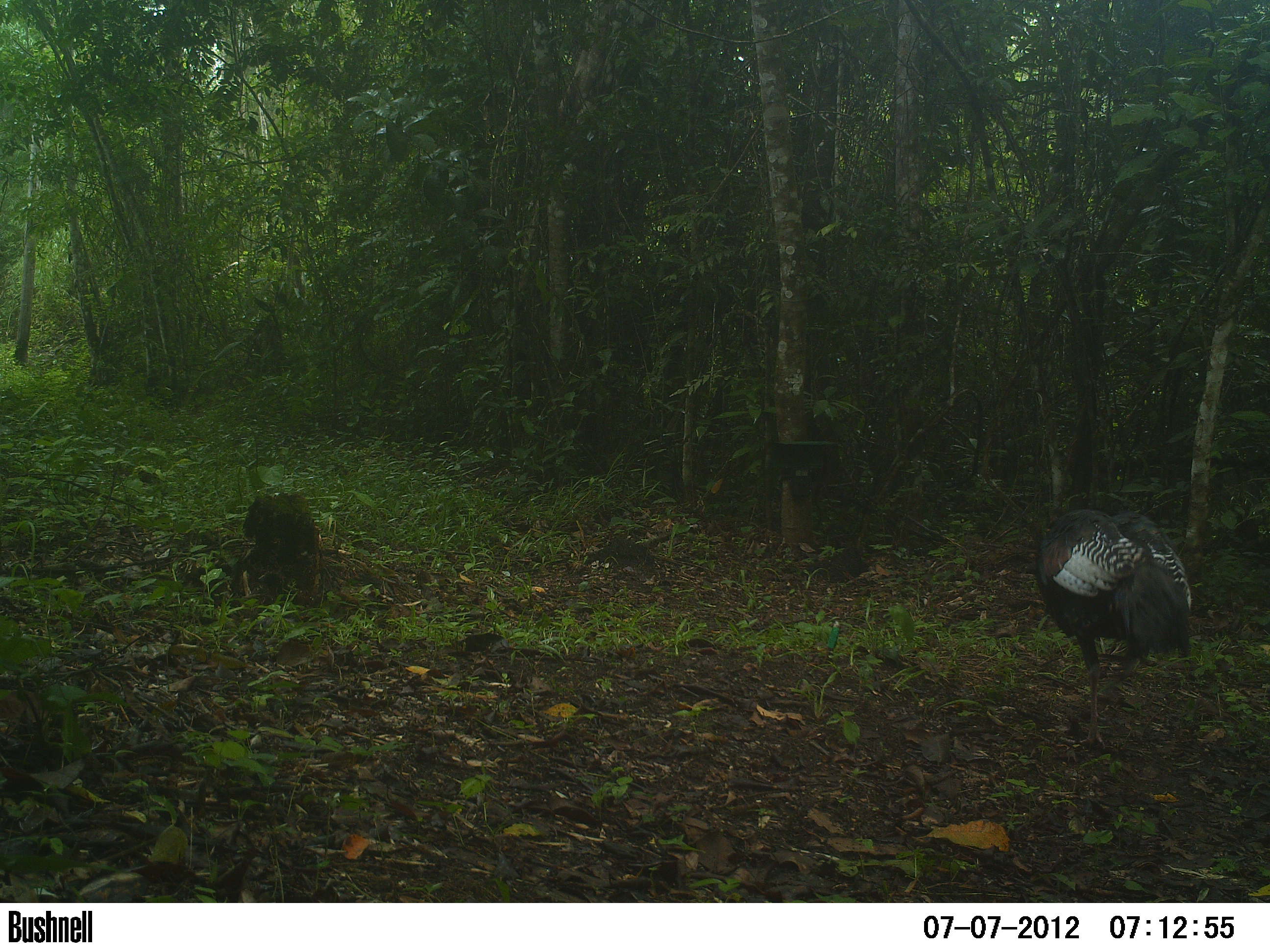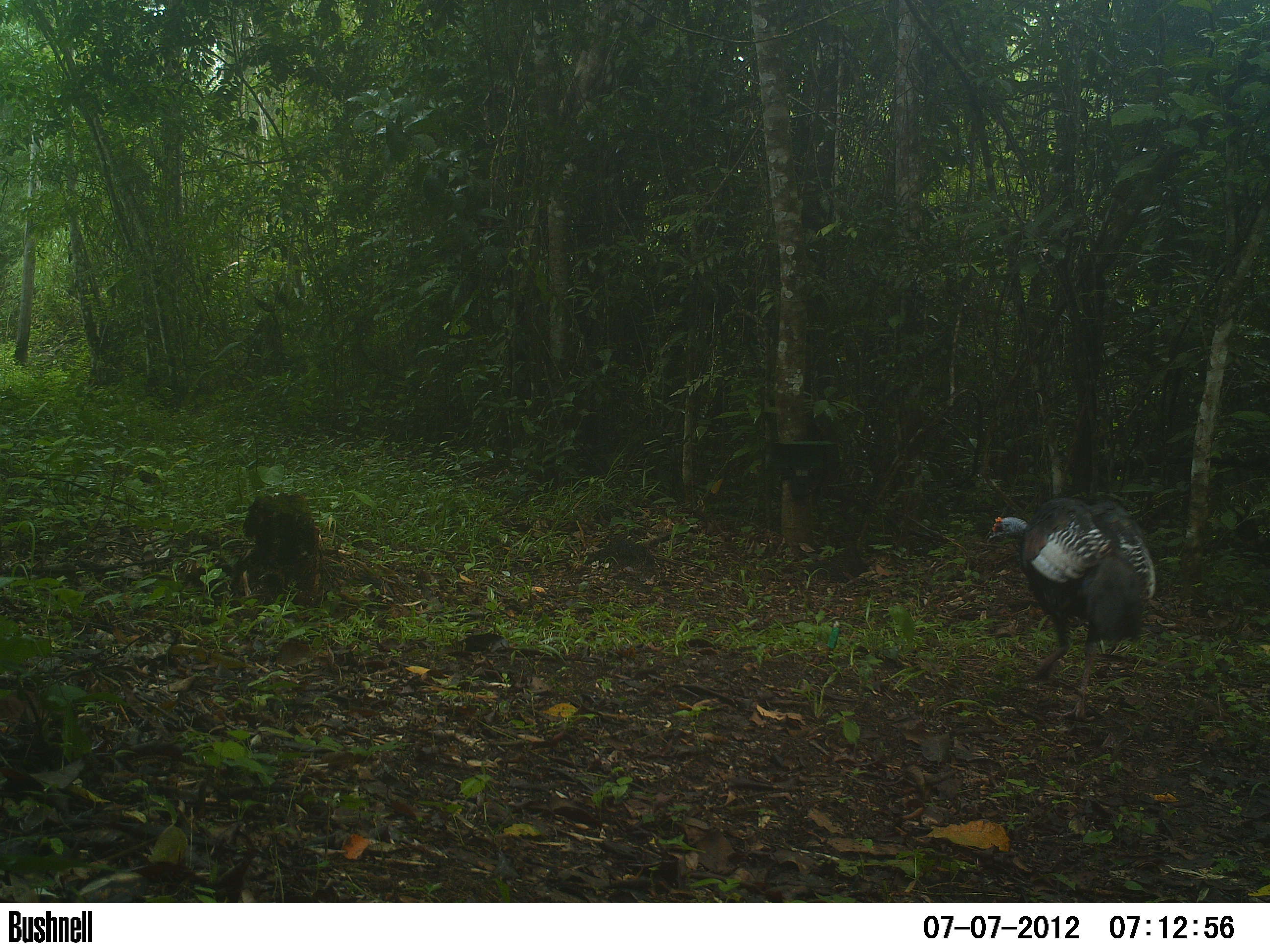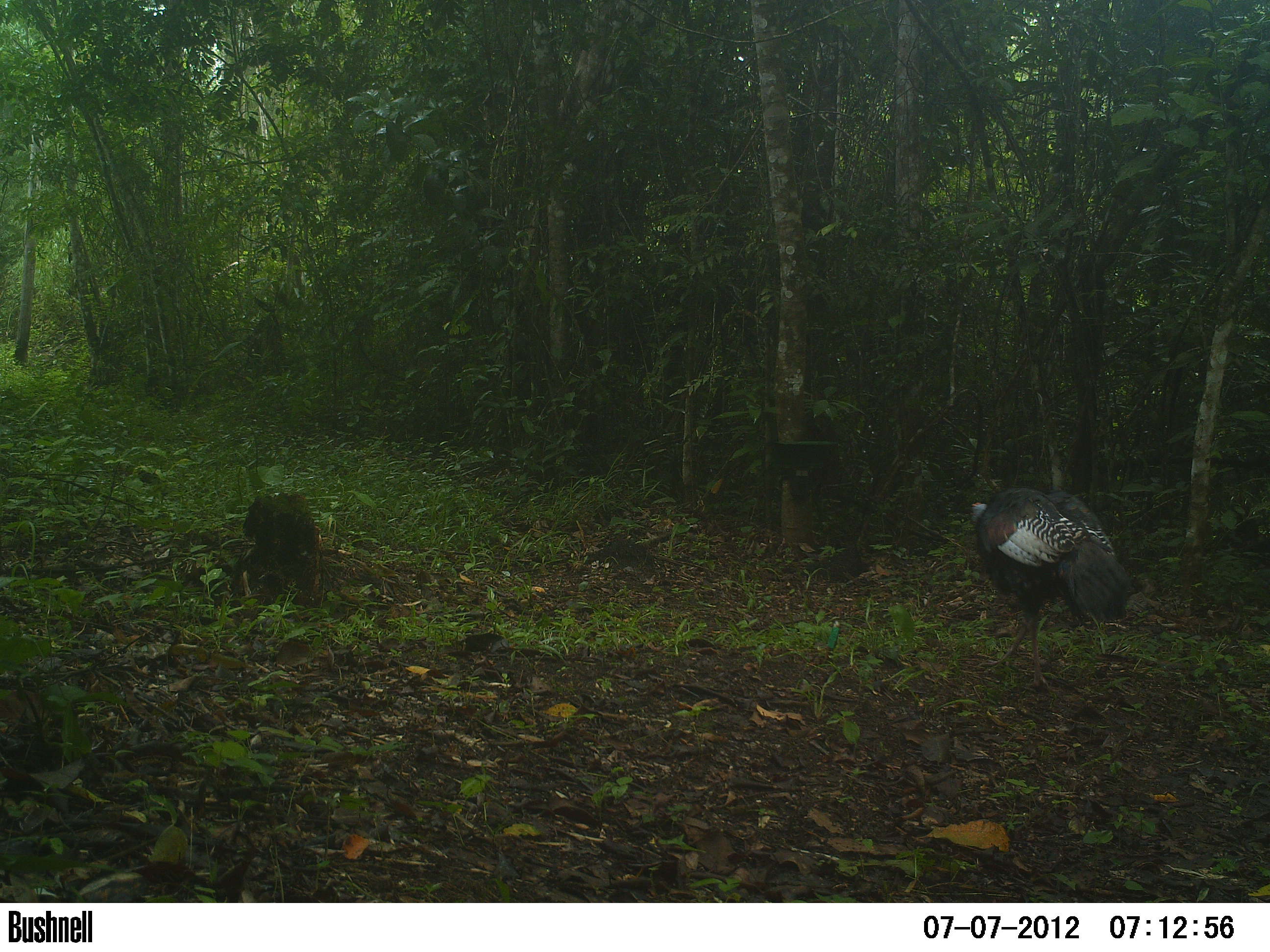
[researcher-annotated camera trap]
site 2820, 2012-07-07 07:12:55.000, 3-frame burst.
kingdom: Animalia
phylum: Chordata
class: Aves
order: Galliformes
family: Phasianidae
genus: Meleagris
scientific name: Meleagris ocellata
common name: ocellated turkey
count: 3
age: adult